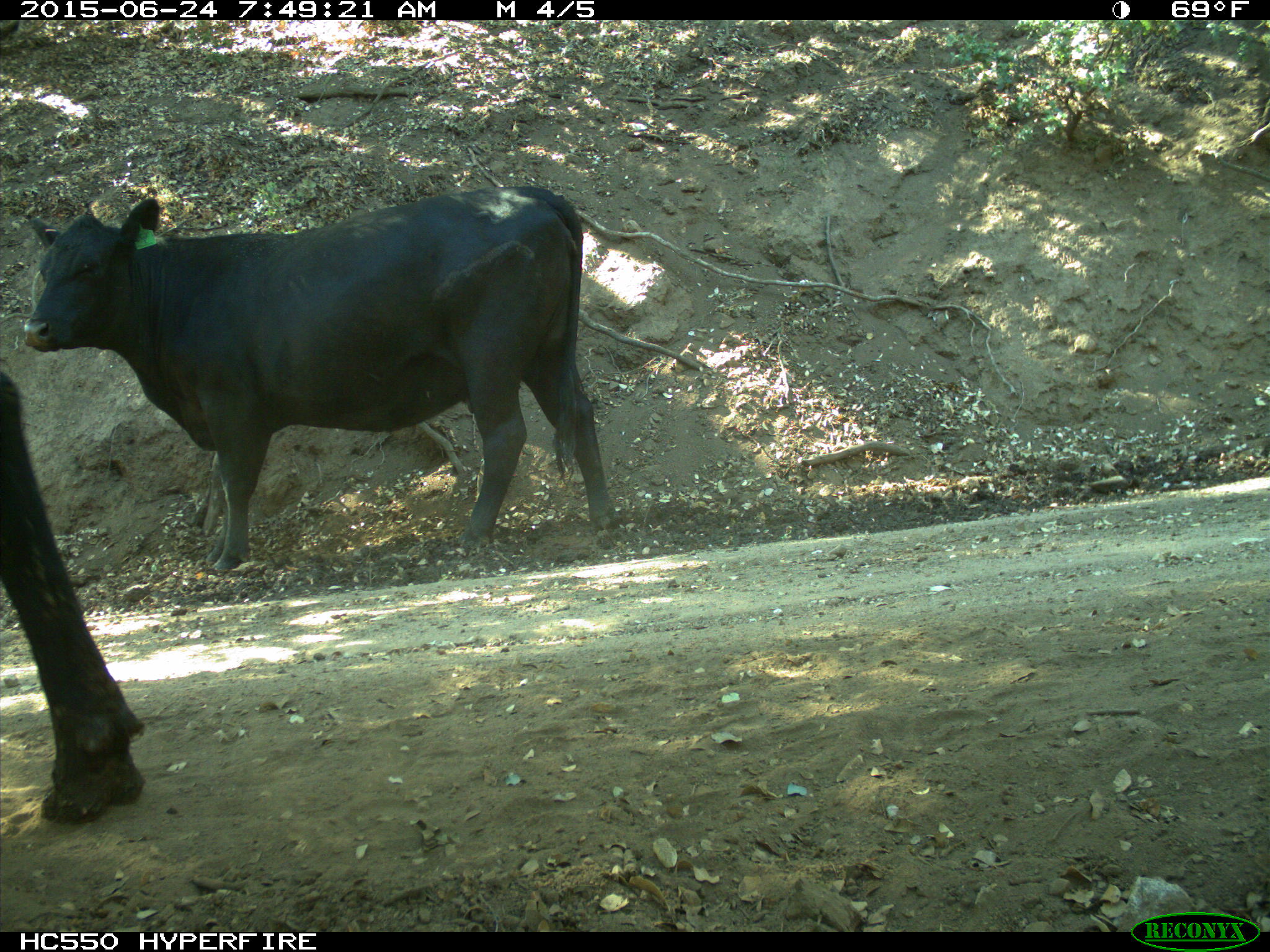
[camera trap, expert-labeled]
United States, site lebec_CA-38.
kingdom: Animalia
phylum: Chordata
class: Mammalia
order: Artiodactyla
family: Bovidae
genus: Bos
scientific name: Bos taurus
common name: domestic cow